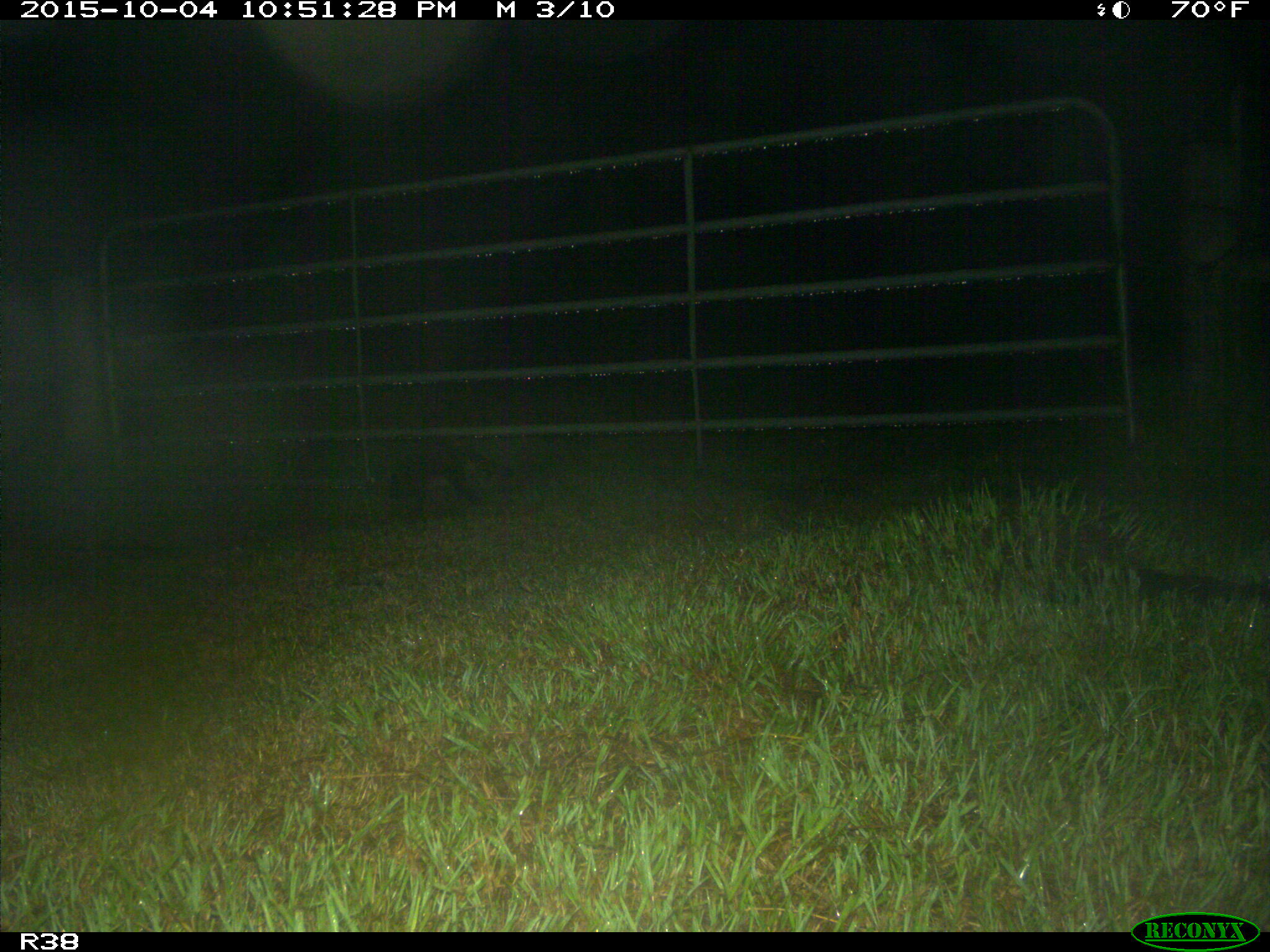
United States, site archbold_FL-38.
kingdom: Animalia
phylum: Chordata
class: Mammalia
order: Carnivora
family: Procyonidae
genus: Procyon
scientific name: Procyon lotor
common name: common raccoon